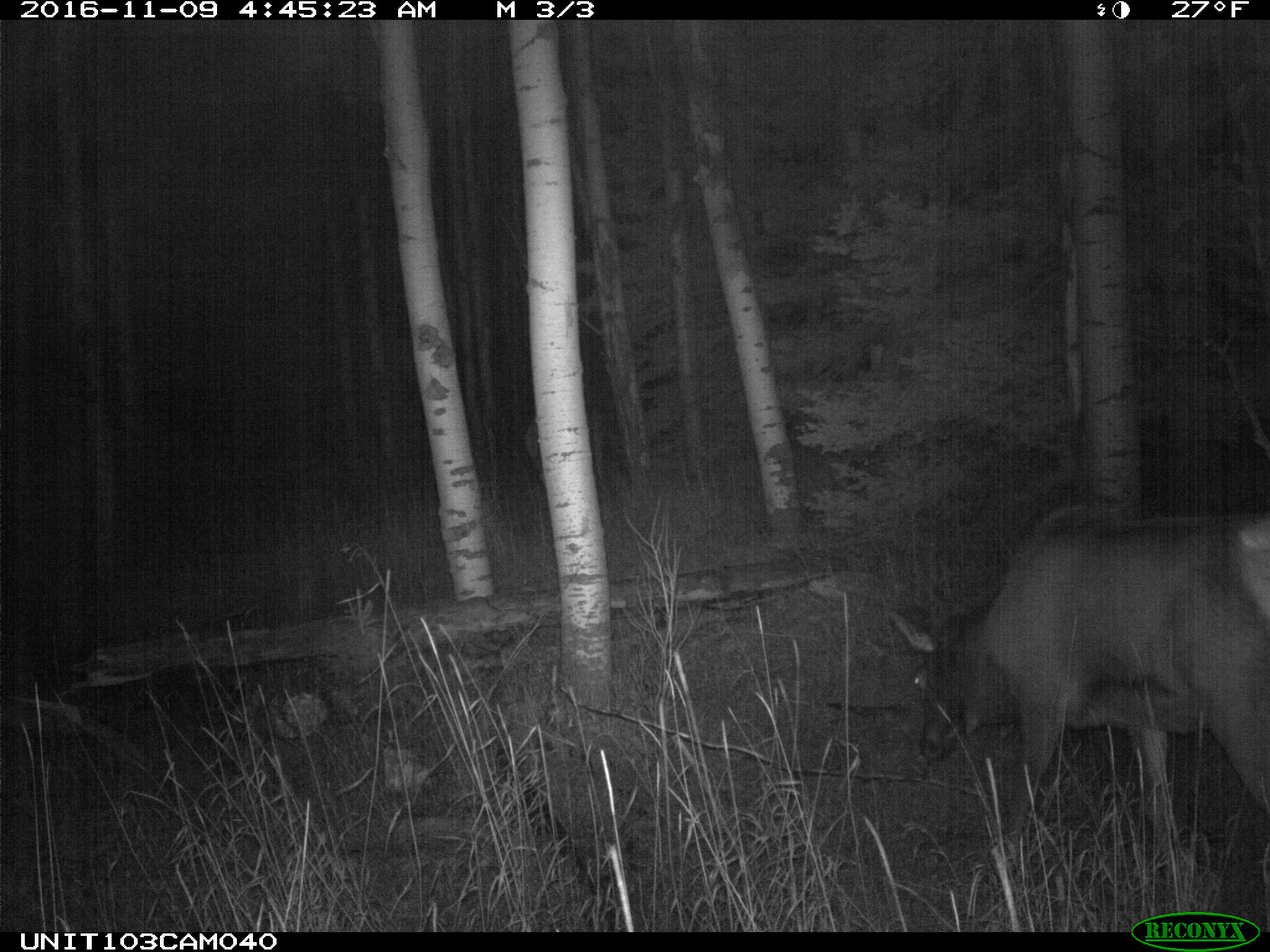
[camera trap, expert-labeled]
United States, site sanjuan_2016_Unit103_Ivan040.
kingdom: Animalia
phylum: Chordata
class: Mammalia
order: Artiodactyla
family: Cervidae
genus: Cervus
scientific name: Cervus elaphus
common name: red deer